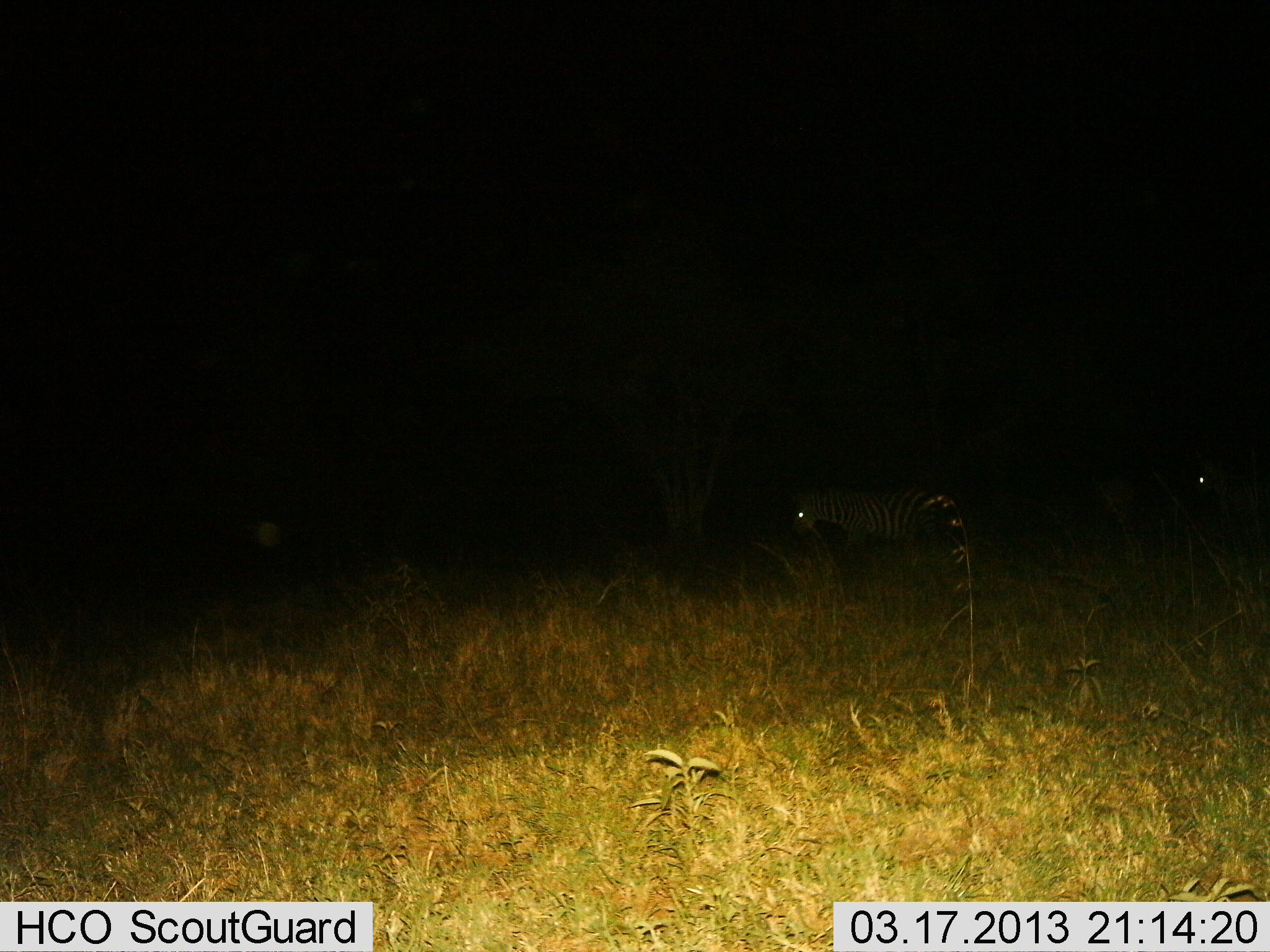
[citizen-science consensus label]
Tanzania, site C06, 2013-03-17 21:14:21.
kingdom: Animalia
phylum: Chordata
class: Mammalia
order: Perissodactyla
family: Equidae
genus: Equus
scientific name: Equus quagga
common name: plains zebra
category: zebra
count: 2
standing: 78%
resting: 0%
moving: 22%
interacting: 0%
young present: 0%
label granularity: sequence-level